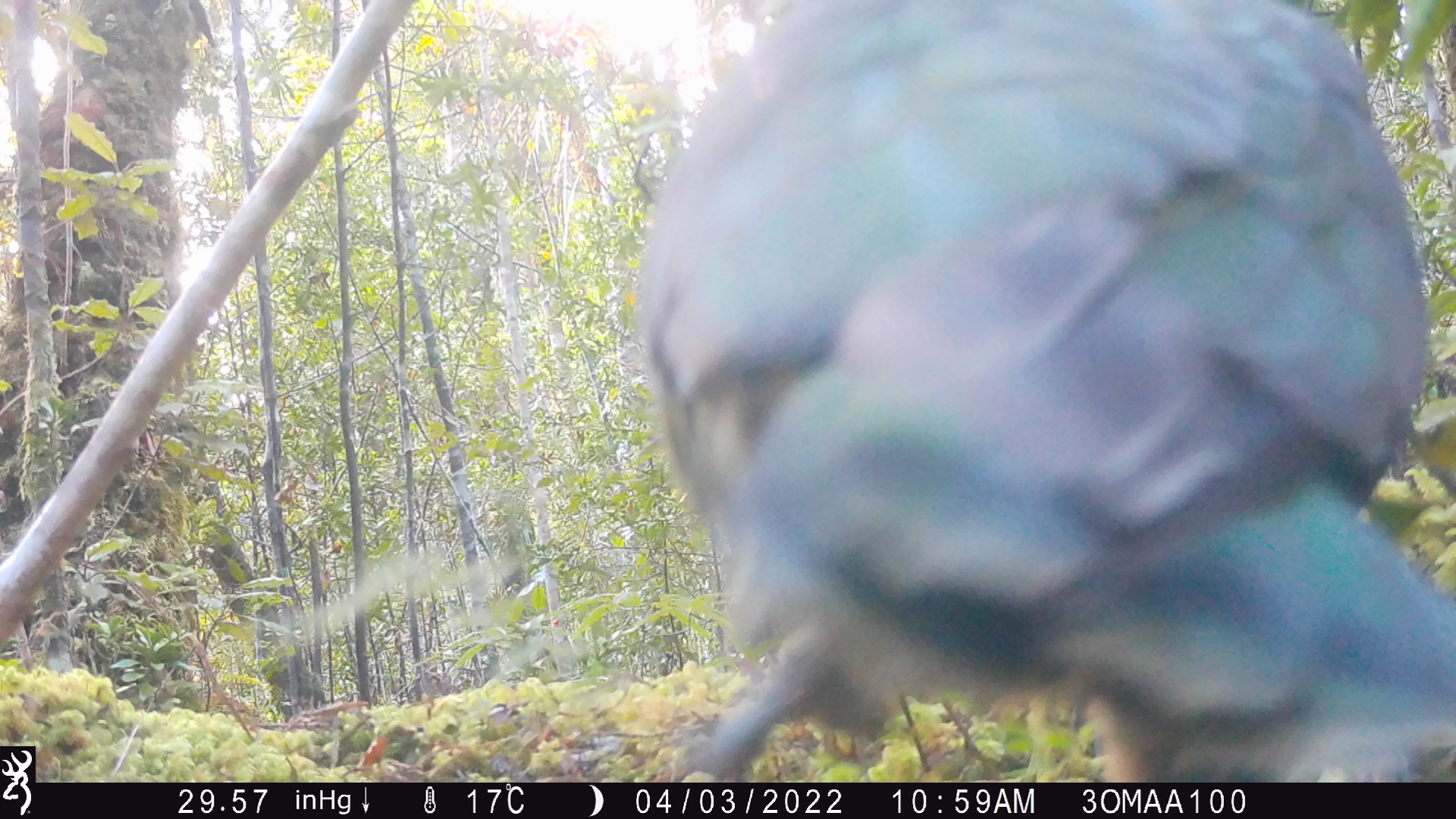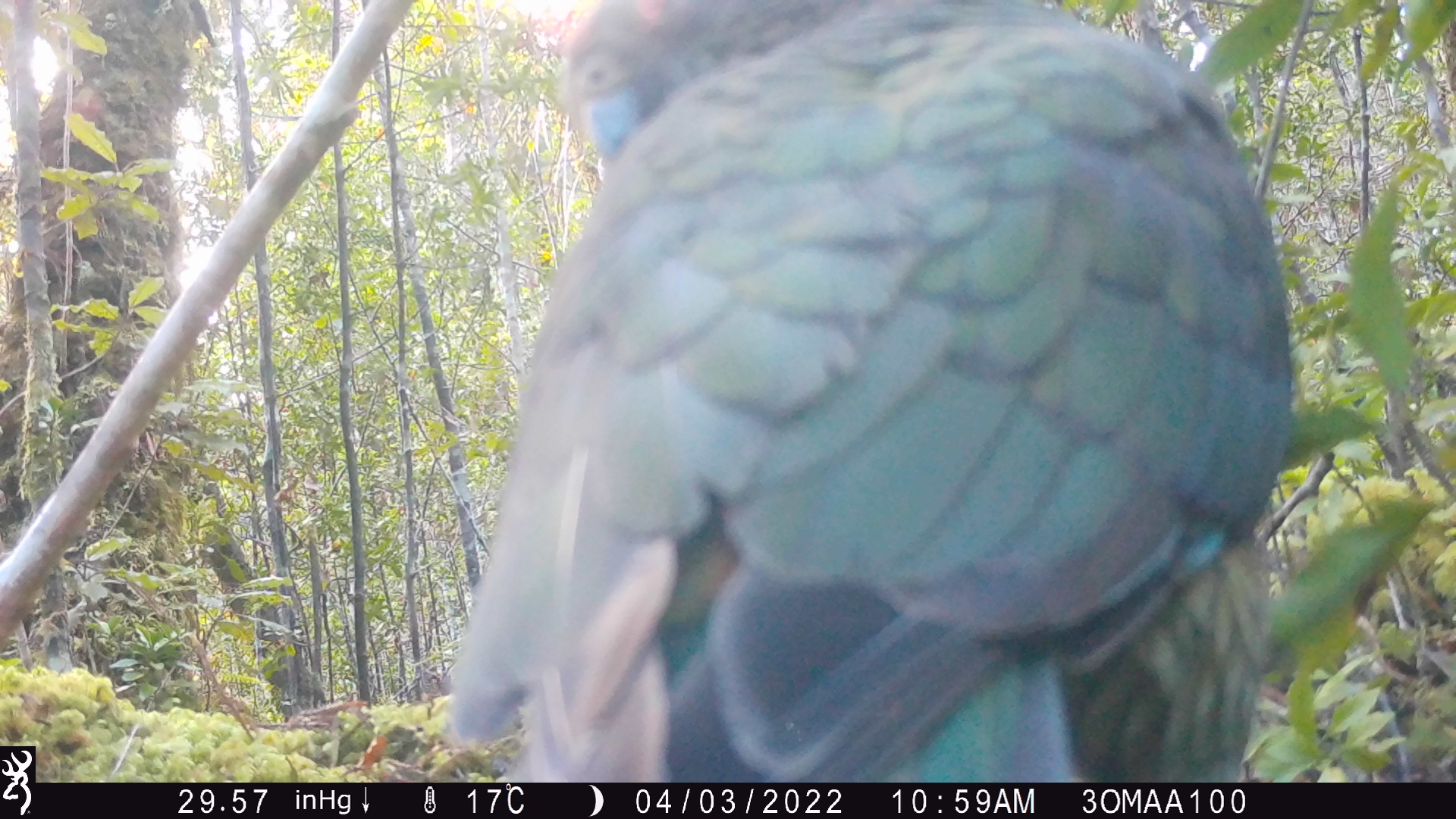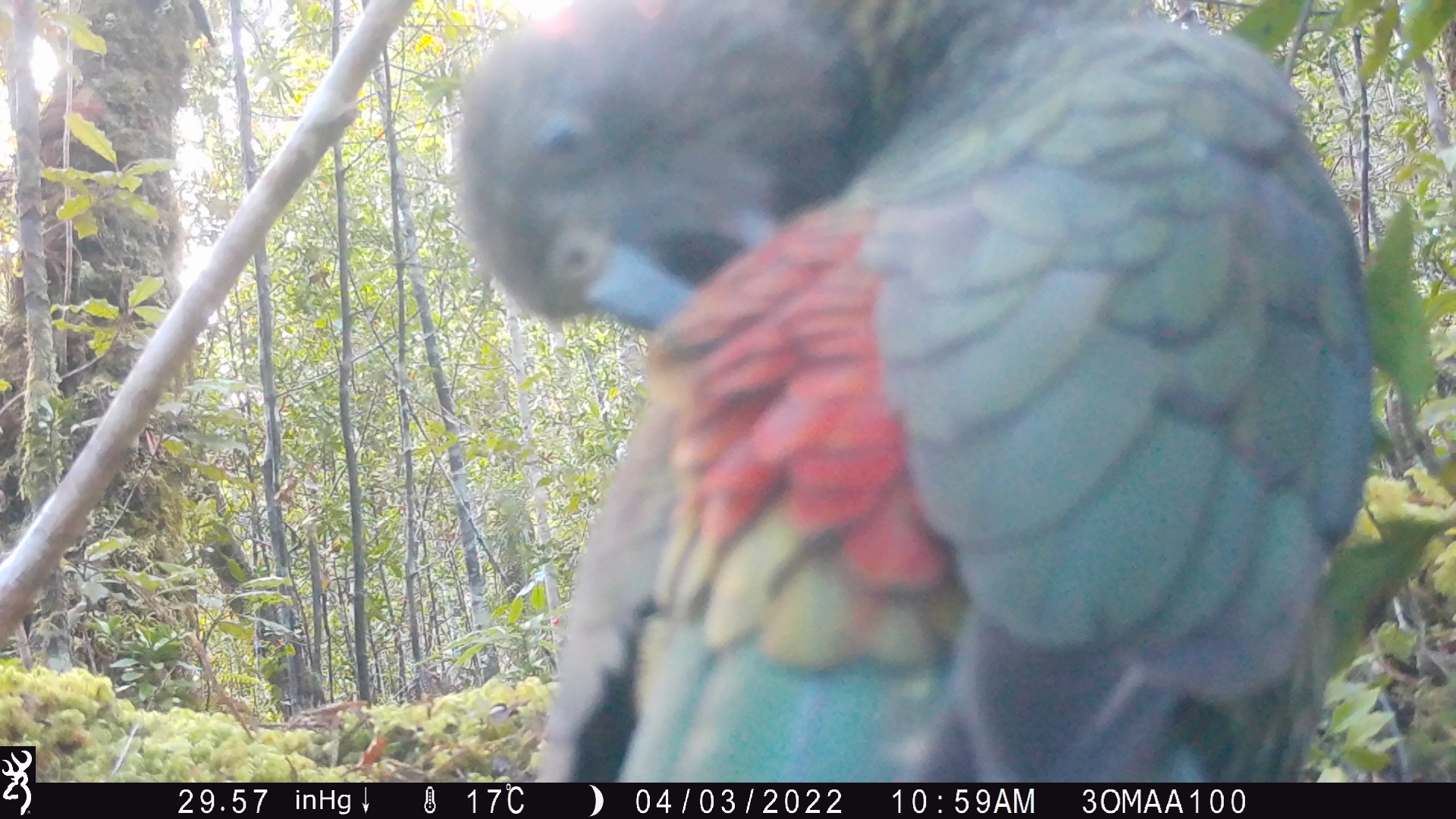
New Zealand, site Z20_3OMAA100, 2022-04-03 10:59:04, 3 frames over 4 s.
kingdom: Animalia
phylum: Chordata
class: Aves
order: Psittaciformes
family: Strigopidae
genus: Nestor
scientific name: Nestor notabilis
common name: kea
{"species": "kea (Nestor notabilis)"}